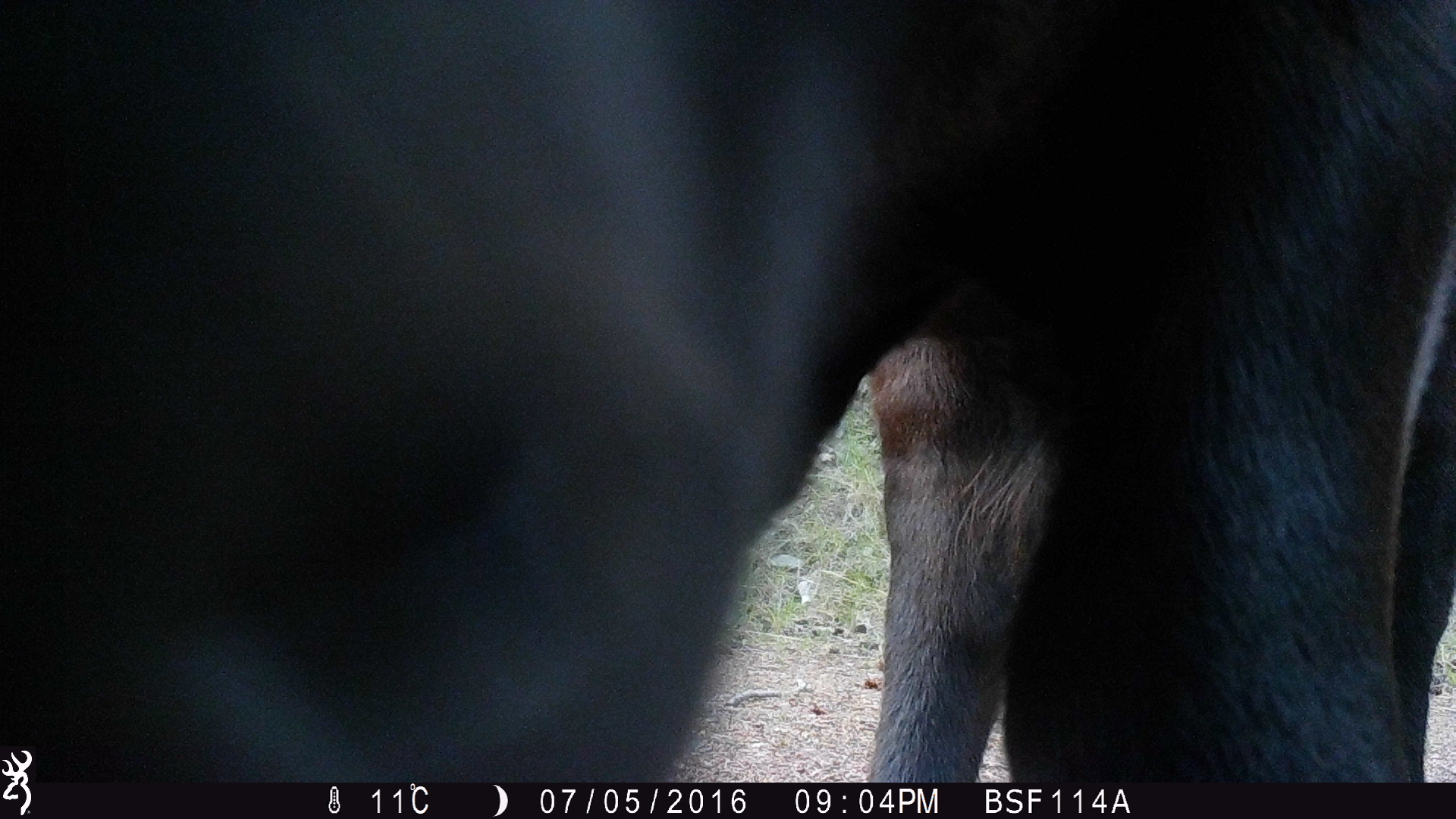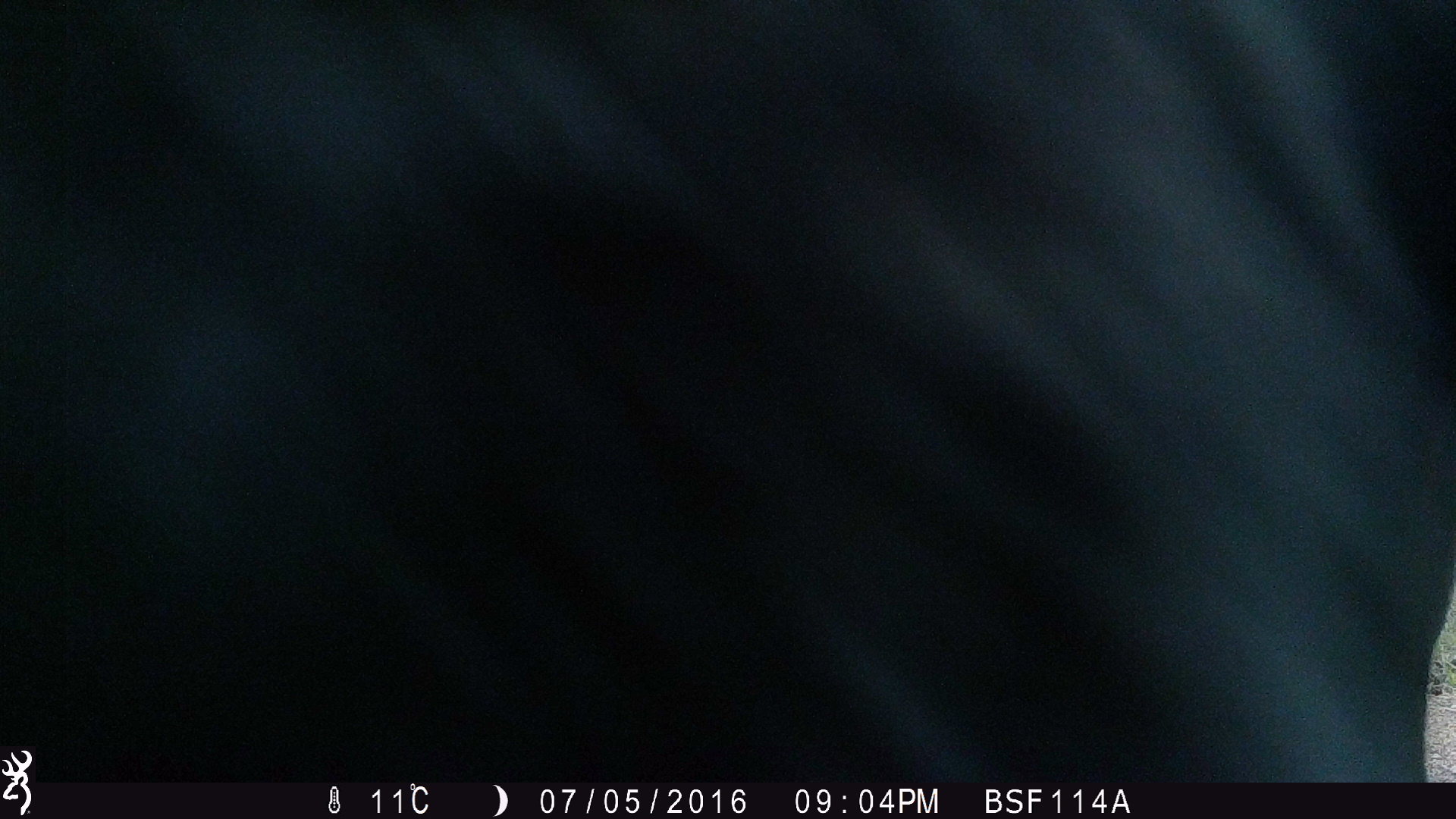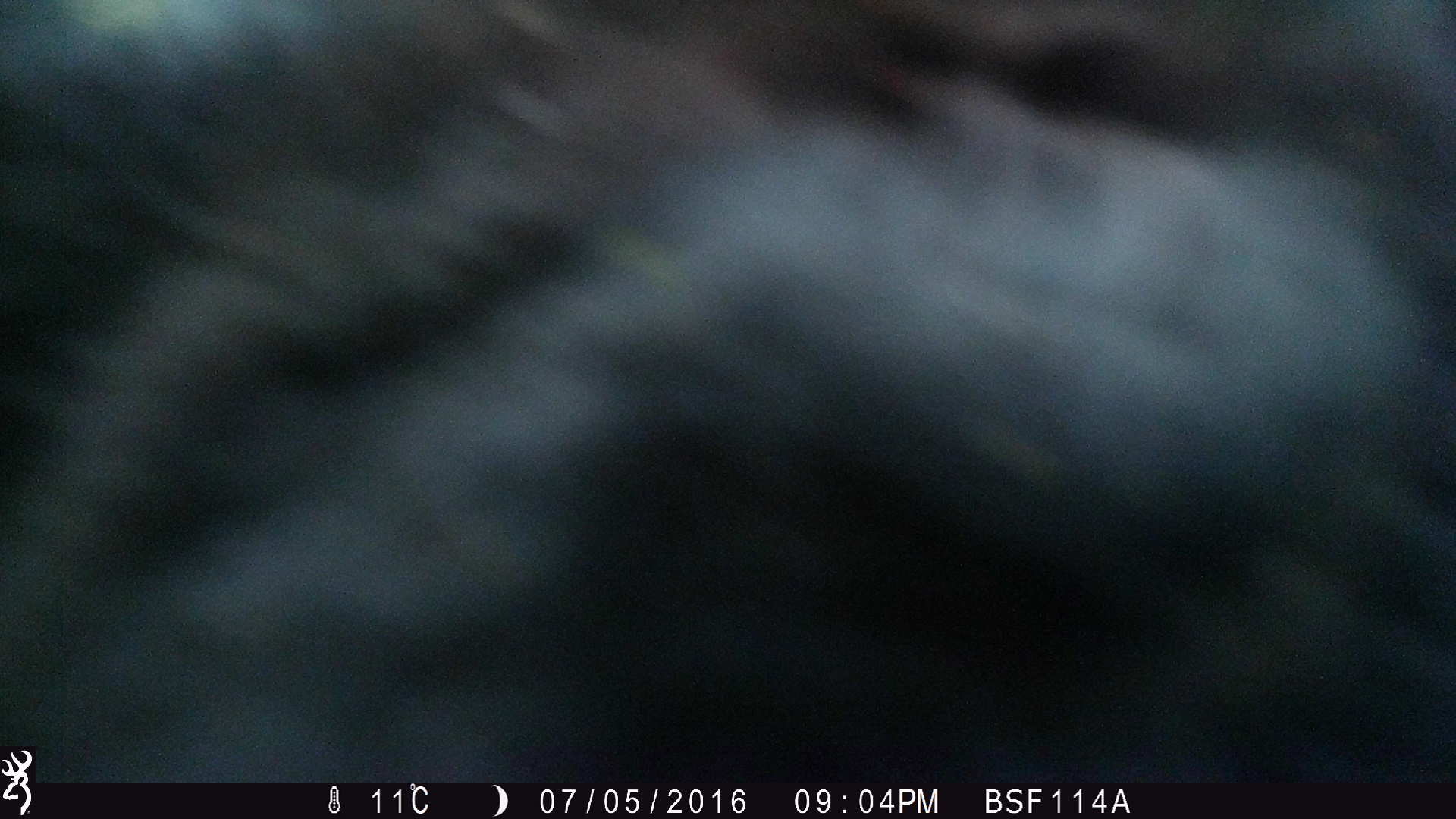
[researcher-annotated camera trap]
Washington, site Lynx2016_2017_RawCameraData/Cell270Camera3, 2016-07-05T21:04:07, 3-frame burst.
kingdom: Animalia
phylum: Chordata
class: Mammalia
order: Artiodactyla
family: Bovidae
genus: Bos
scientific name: Bos taurus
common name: domestic cattle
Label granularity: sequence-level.